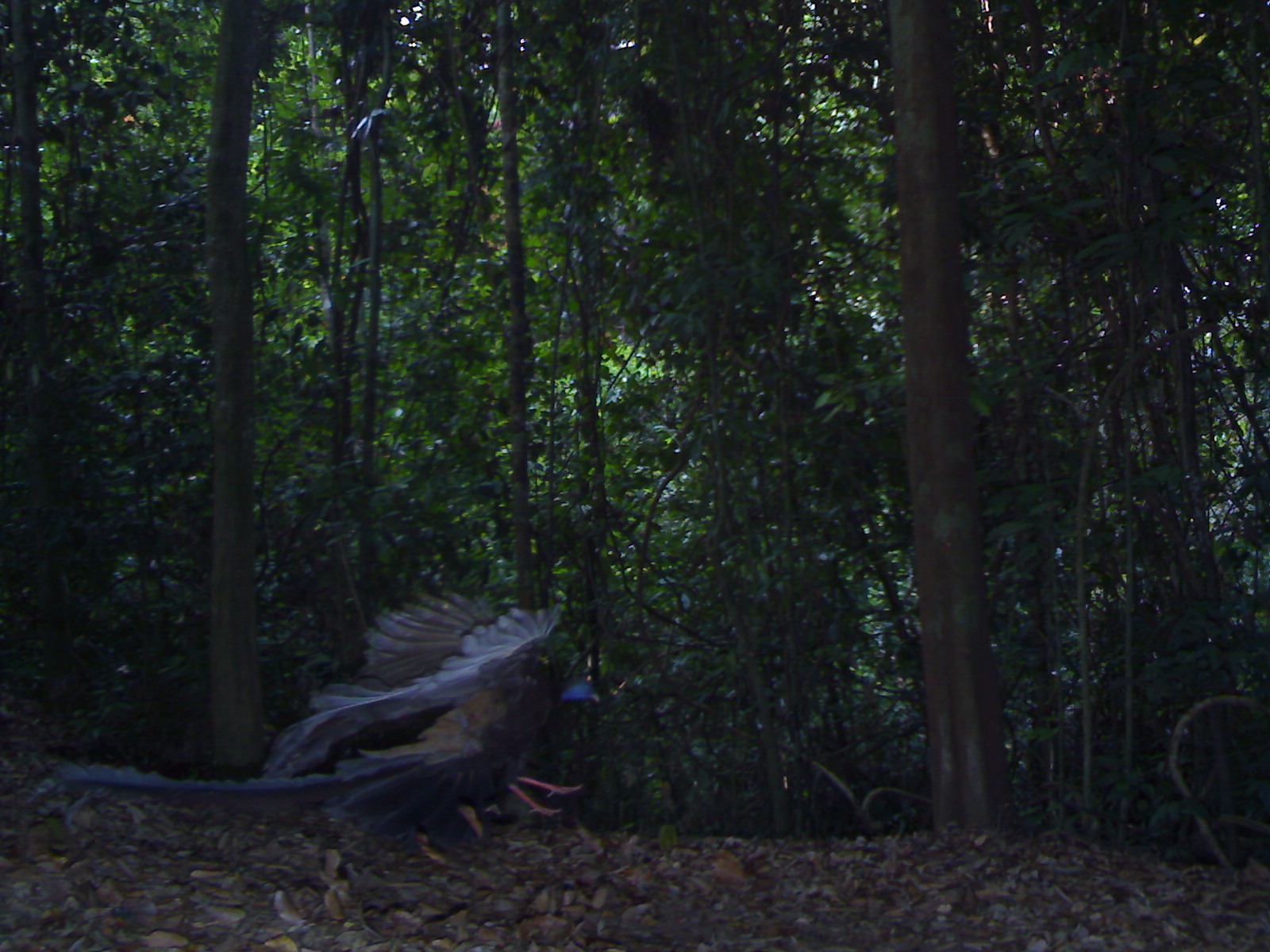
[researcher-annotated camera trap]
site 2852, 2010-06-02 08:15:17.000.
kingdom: Animalia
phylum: Chordata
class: Aves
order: Galliformes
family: Phasianidae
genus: Argusianus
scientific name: Argusianus argus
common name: great argus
Argusianus argus (great argus), count 1, sex male.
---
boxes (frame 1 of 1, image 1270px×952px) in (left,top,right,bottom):
argusianus argus: (24,585,600,859)